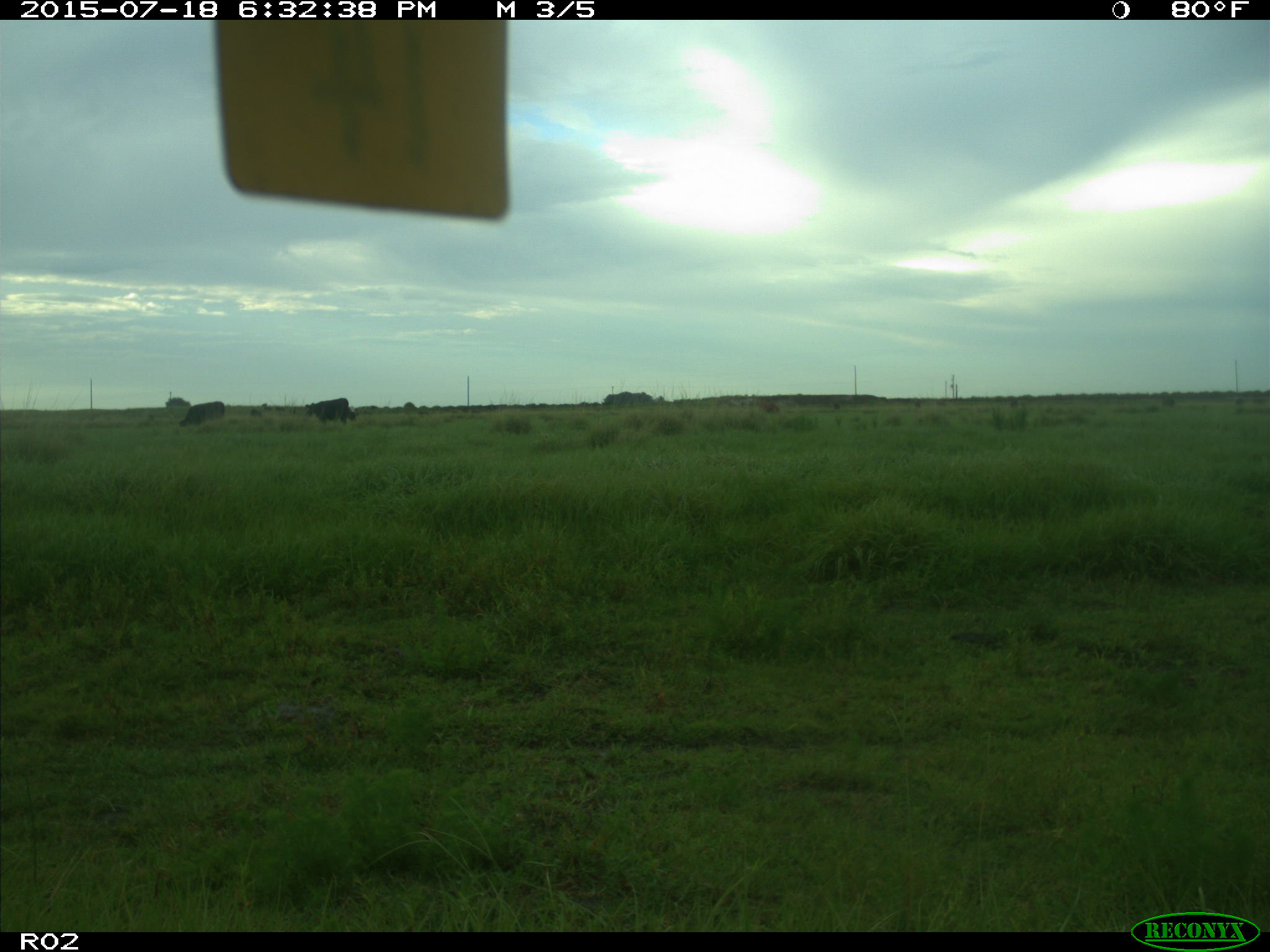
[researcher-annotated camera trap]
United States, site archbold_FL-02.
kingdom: Animalia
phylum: Chordata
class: Mammalia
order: Artiodactyla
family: Bovidae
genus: Bos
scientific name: Bos taurus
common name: domestic cow